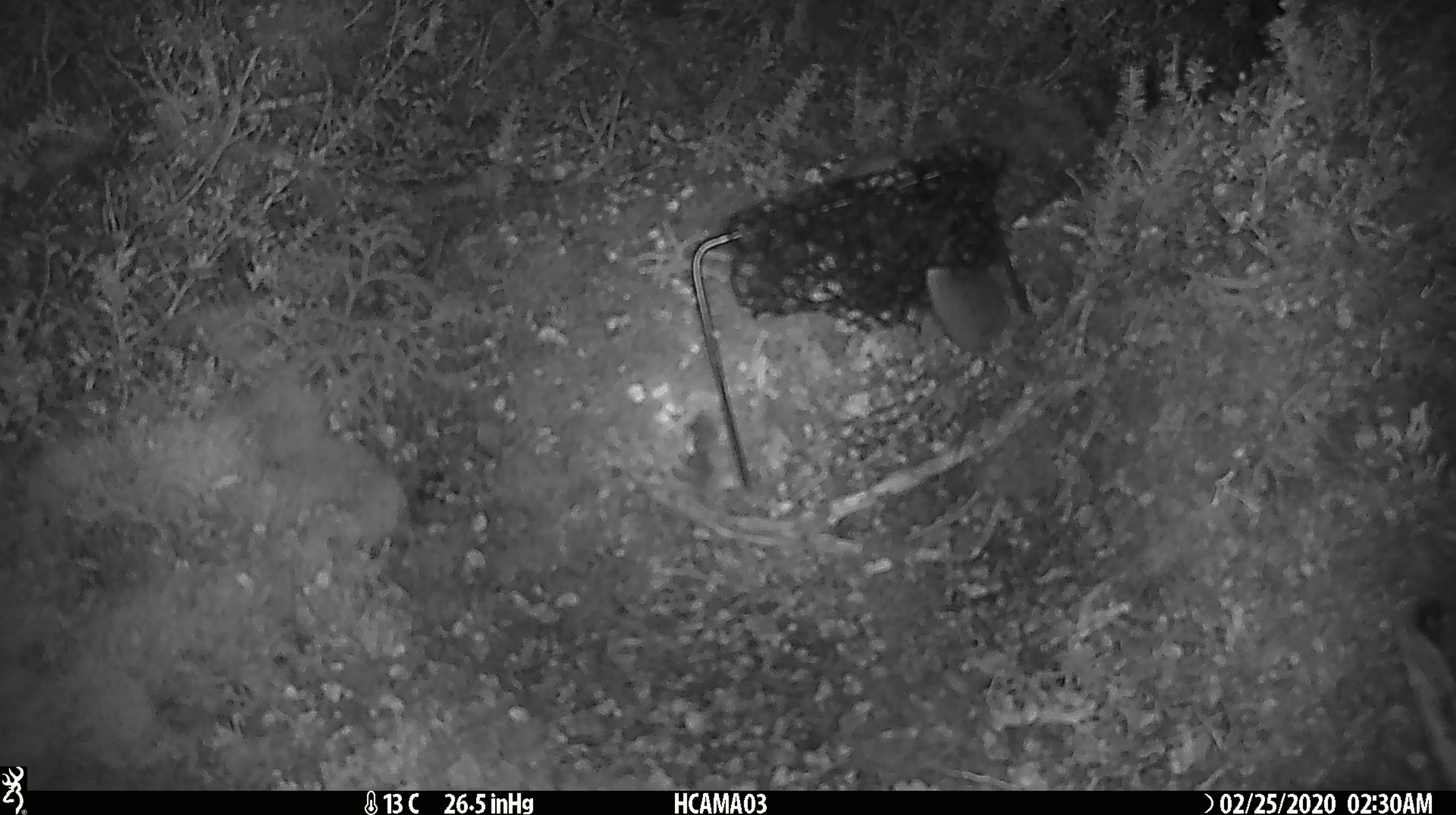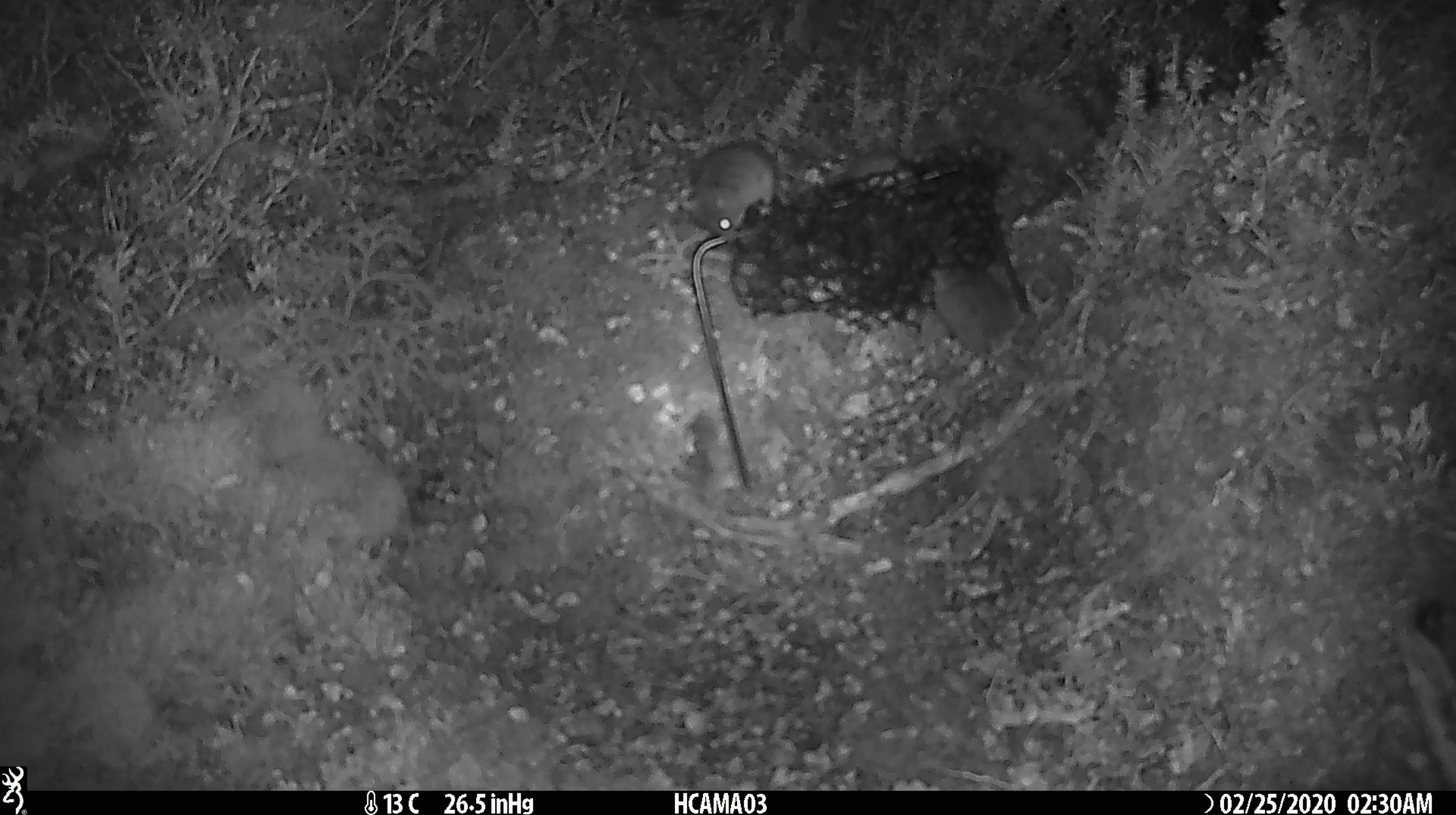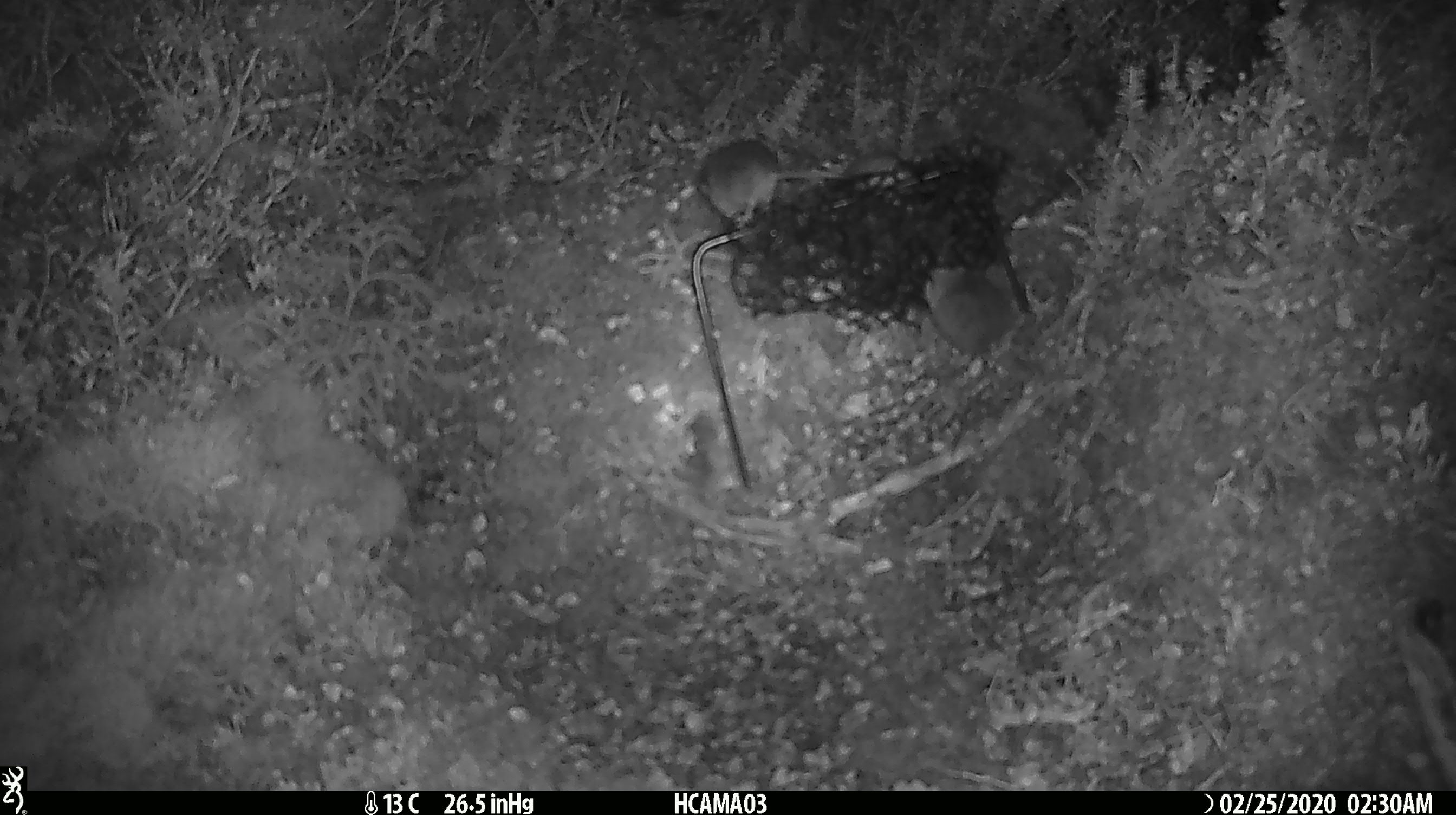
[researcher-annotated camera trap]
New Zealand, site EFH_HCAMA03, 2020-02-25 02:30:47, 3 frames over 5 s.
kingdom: Animalia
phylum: Chordata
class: Mammalia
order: Rodentia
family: Muridae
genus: Mus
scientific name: Mus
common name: mouse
Mouse (Mus).